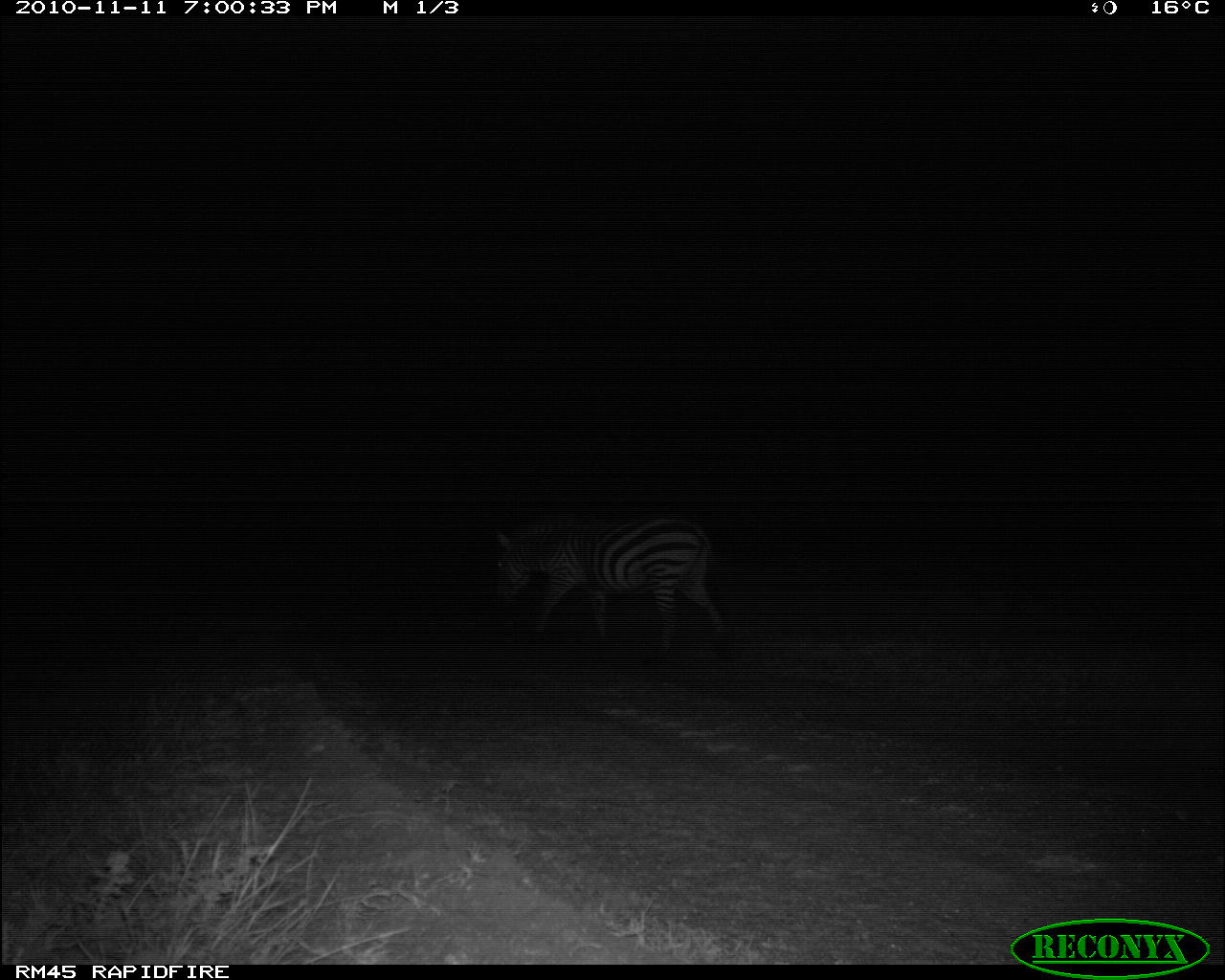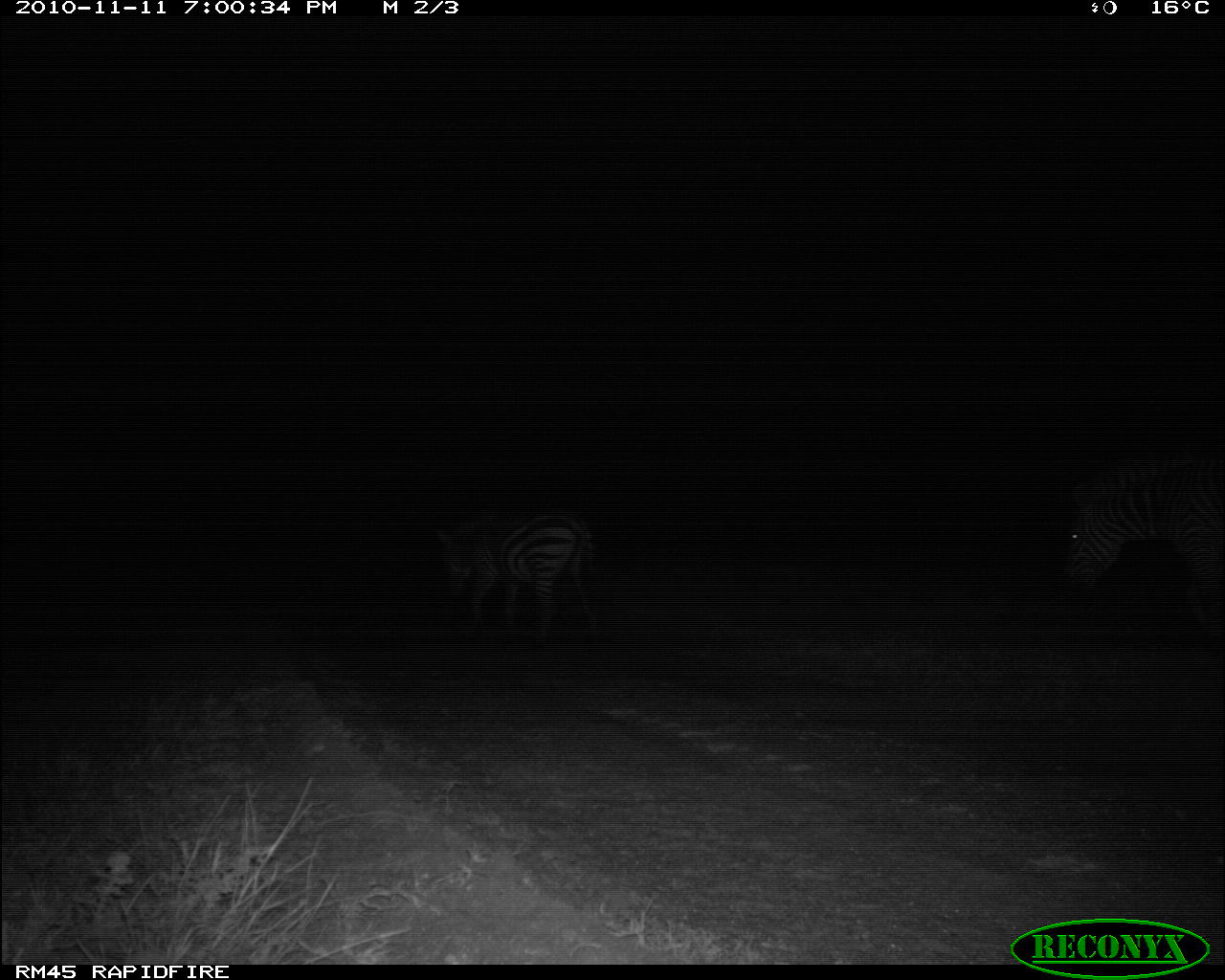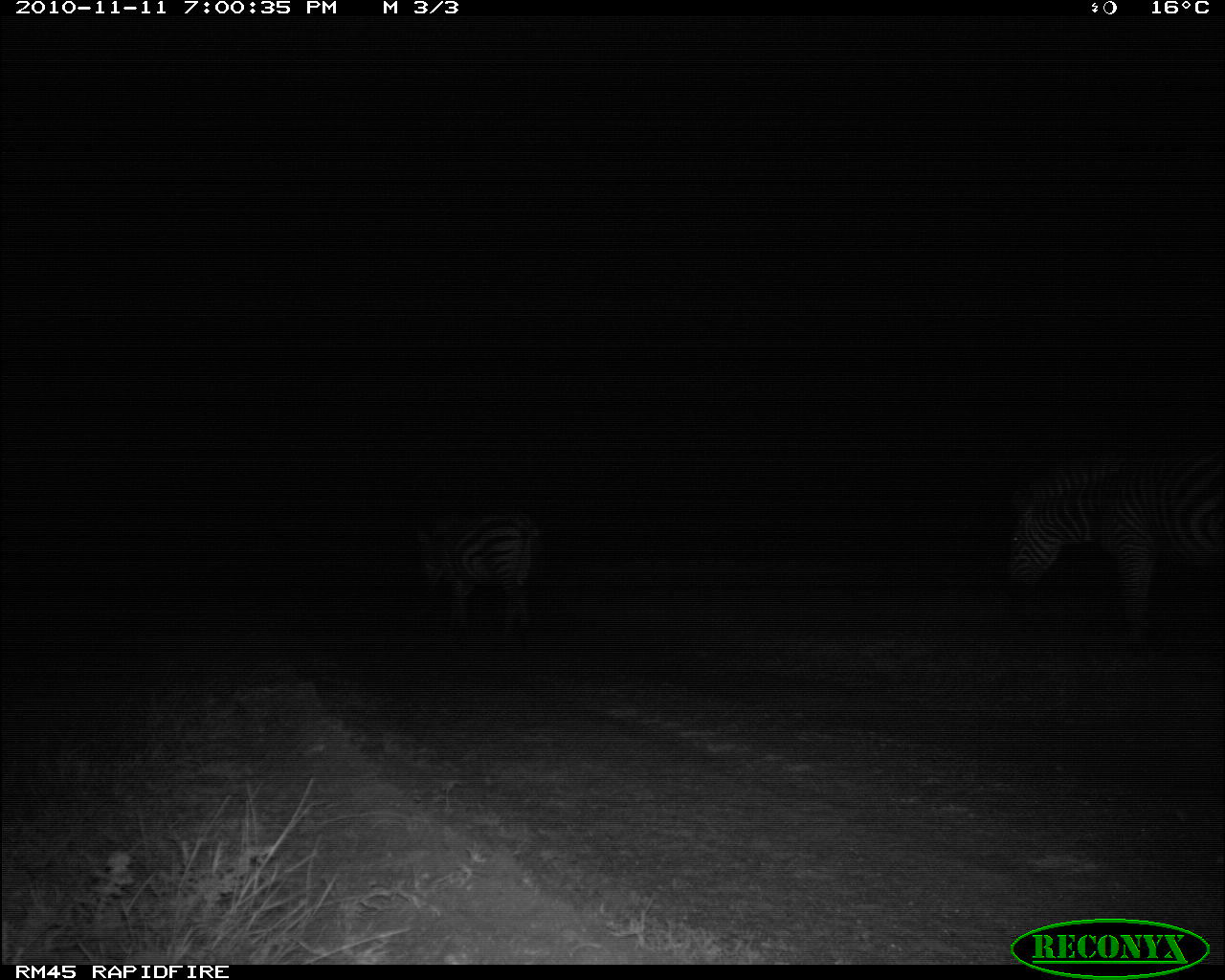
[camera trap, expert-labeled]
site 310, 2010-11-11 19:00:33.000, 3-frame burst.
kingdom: Animalia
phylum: Chordata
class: Mammalia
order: Perissodactyla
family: Equidae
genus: Equus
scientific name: Equus quagga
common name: plains zebra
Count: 1.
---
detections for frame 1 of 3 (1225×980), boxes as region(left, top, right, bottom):
equus quagga: region(488, 509, 733, 668)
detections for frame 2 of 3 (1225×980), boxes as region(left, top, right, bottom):
equus quagga: region(1056, 450, 1224, 643); region(435, 505, 602, 650)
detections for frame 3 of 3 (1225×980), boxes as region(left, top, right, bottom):
equus quagga: region(1005, 450, 1225, 657); region(415, 508, 542, 653)